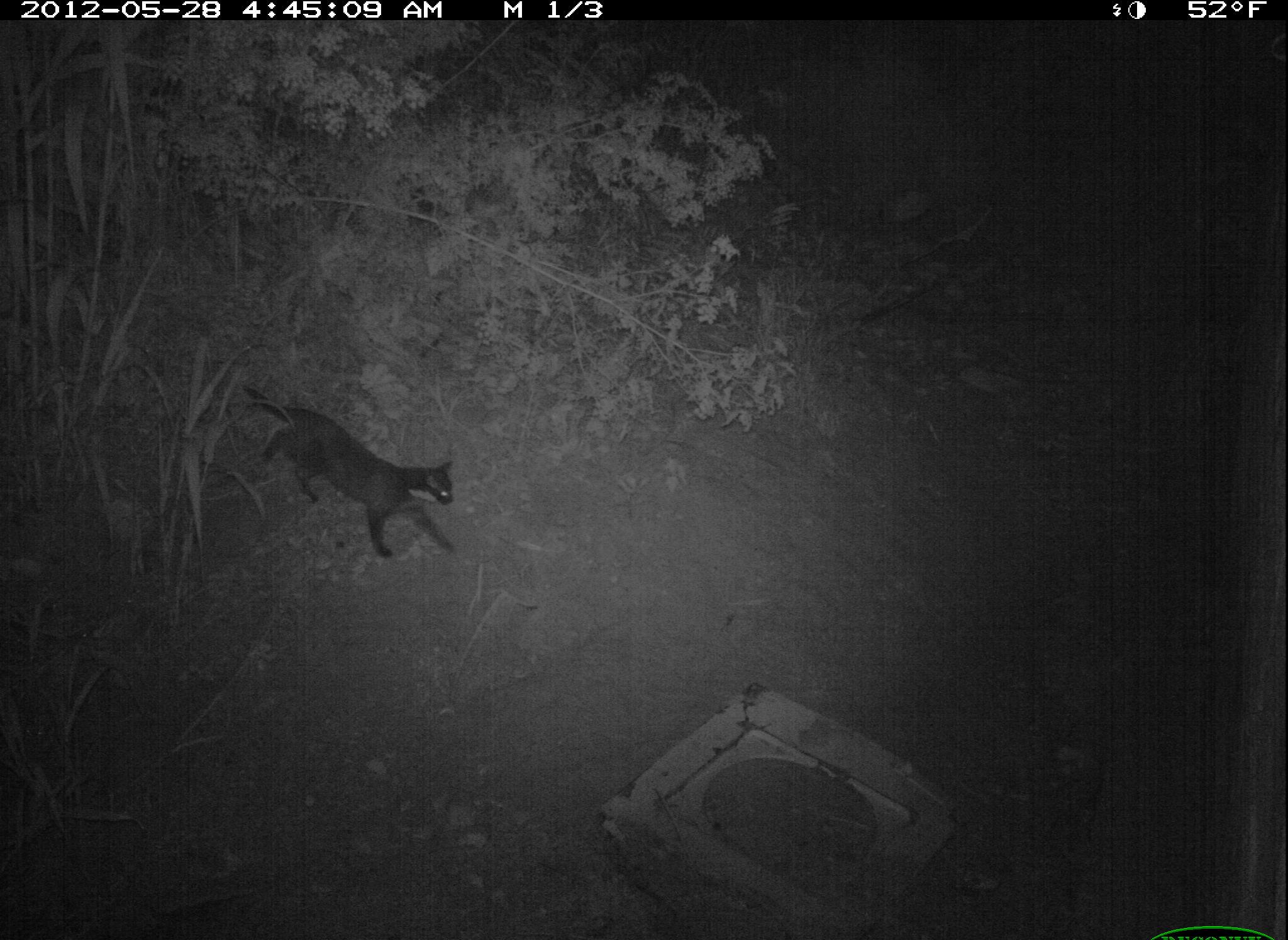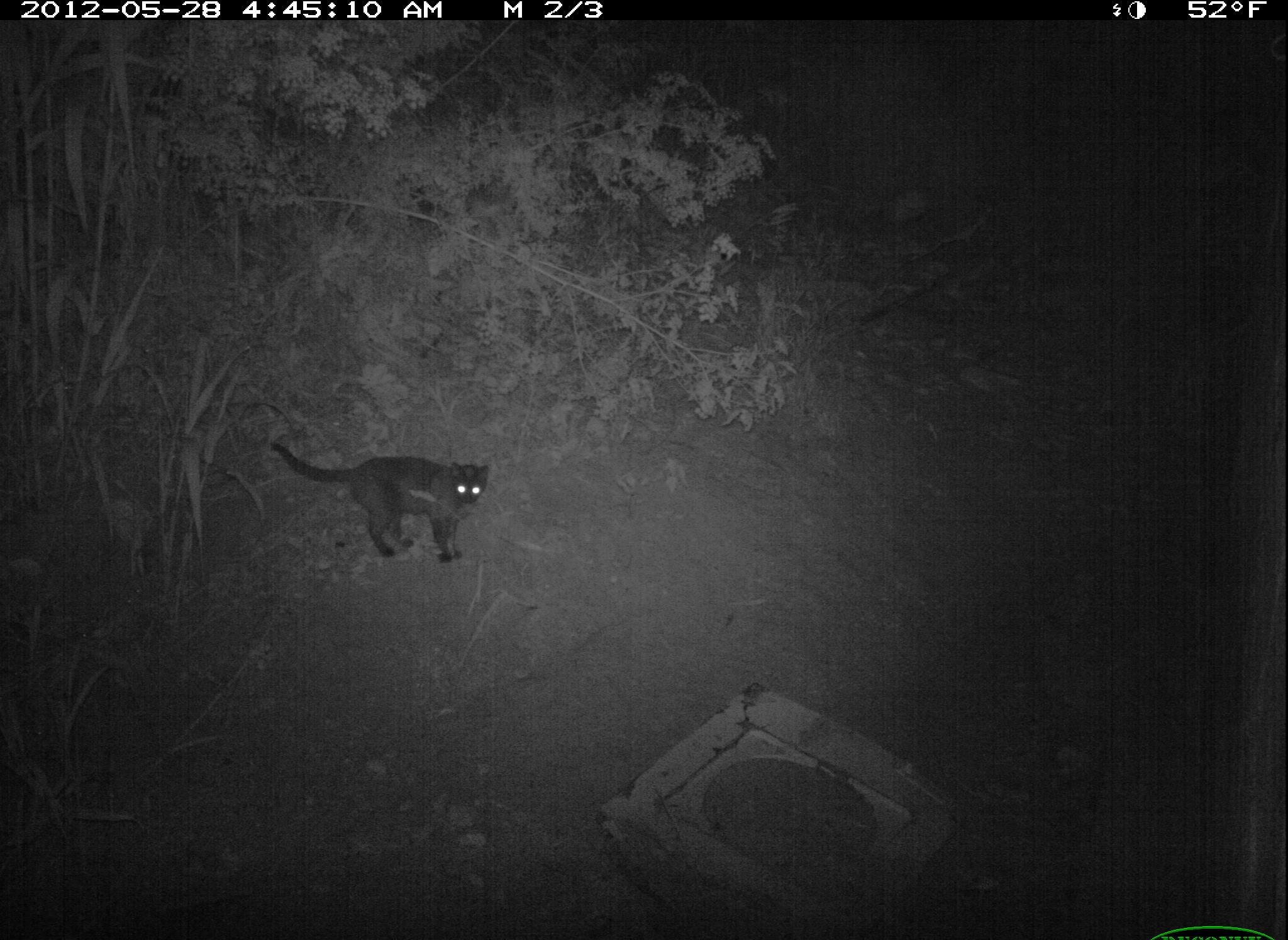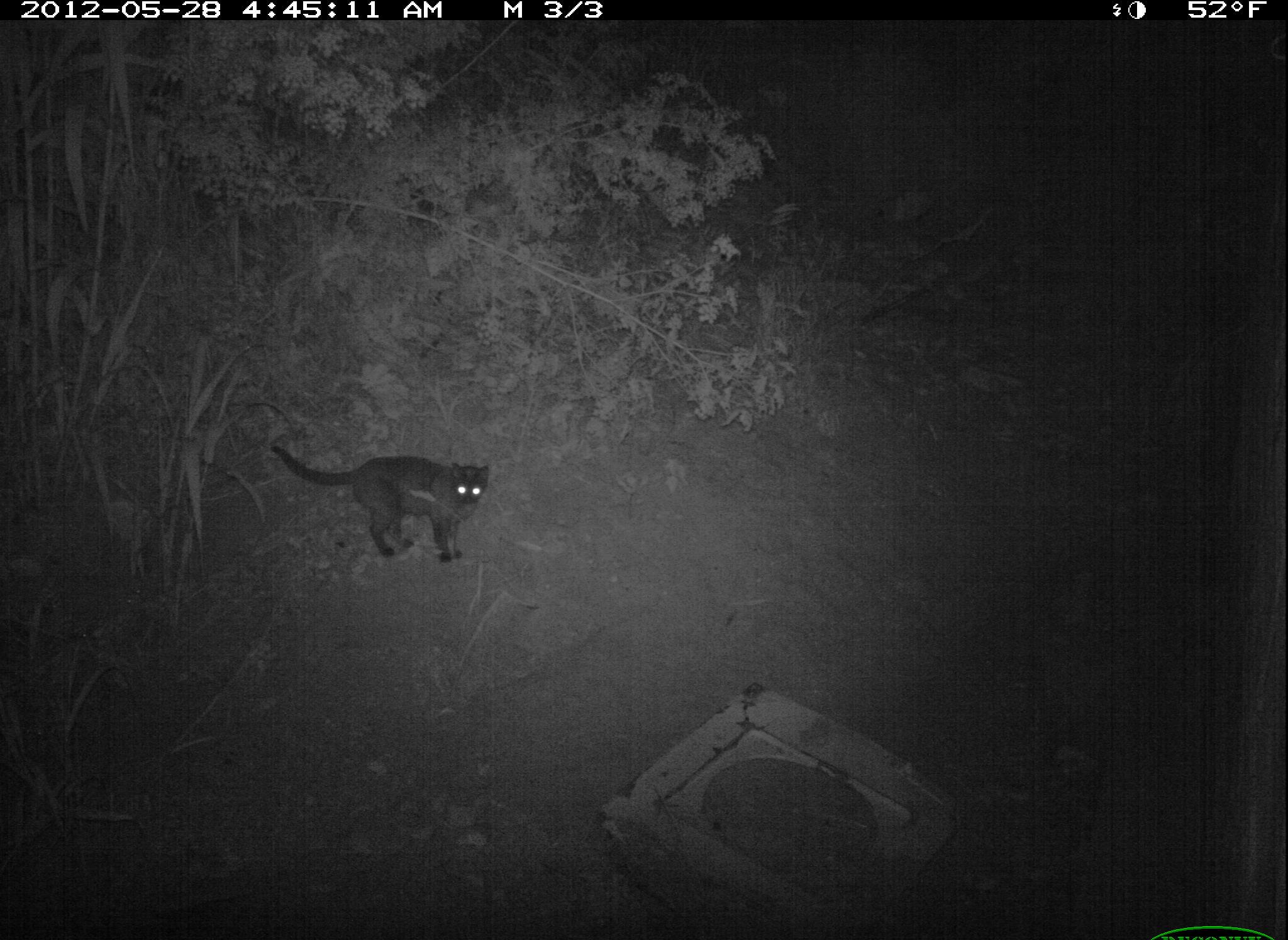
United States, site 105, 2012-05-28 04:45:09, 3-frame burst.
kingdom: Animalia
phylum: Chordata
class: Mammalia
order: Carnivora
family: Felidae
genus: Felis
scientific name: Felis catus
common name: cat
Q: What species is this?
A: Cat (Felis catus).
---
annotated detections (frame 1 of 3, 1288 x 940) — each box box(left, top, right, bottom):
cat: box(235, 380, 469, 573)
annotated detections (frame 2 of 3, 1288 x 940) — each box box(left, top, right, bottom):
cat: box(258, 419, 525, 580)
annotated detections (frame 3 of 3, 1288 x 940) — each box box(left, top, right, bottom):
cat: box(269, 435, 501, 570)